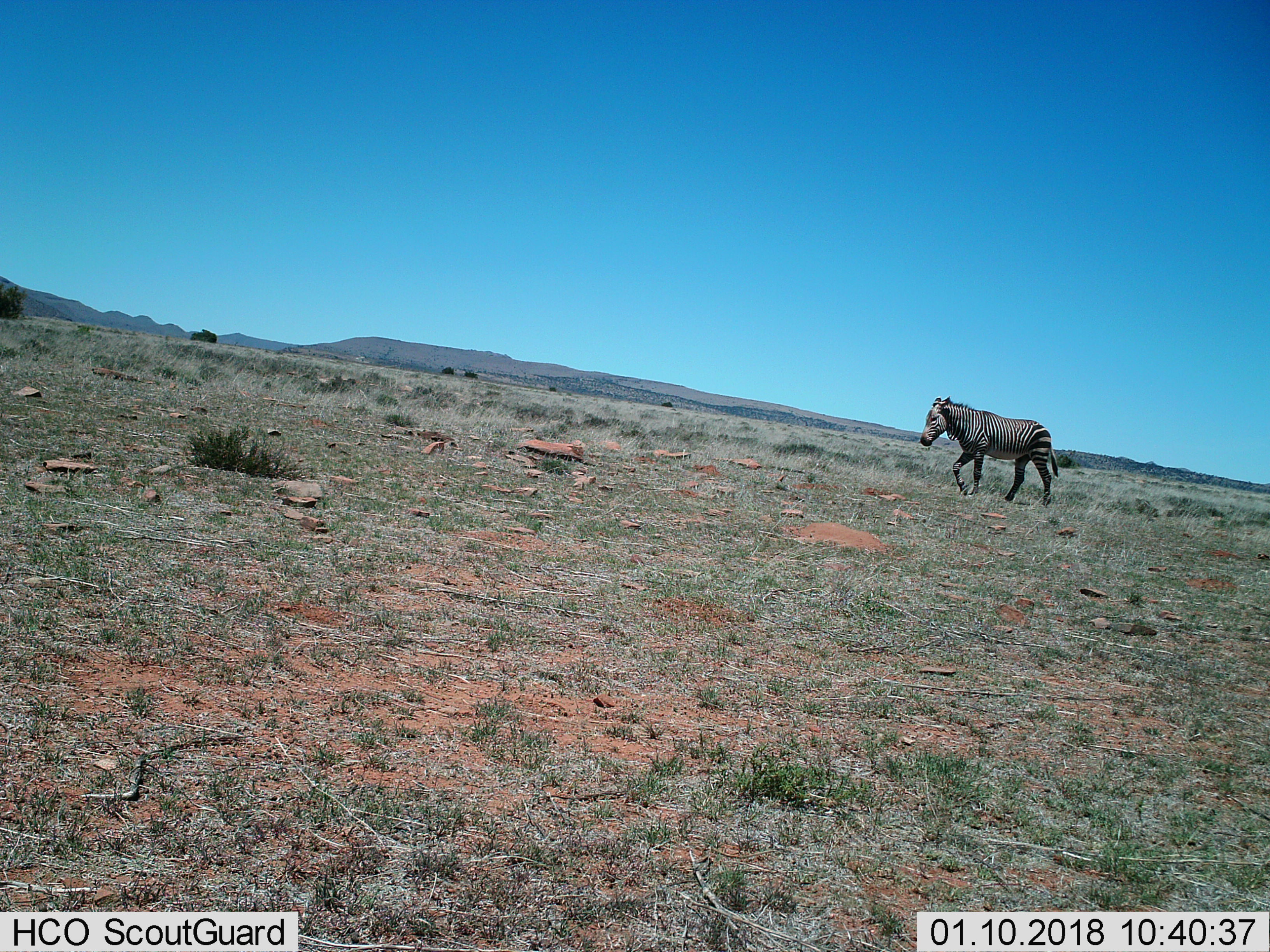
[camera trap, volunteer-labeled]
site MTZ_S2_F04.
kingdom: Animalia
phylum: Chordata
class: Mammalia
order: Perissodactyla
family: Equidae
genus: Equus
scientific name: Equus zebra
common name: mountain zebra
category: zebramountain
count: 1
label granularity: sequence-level